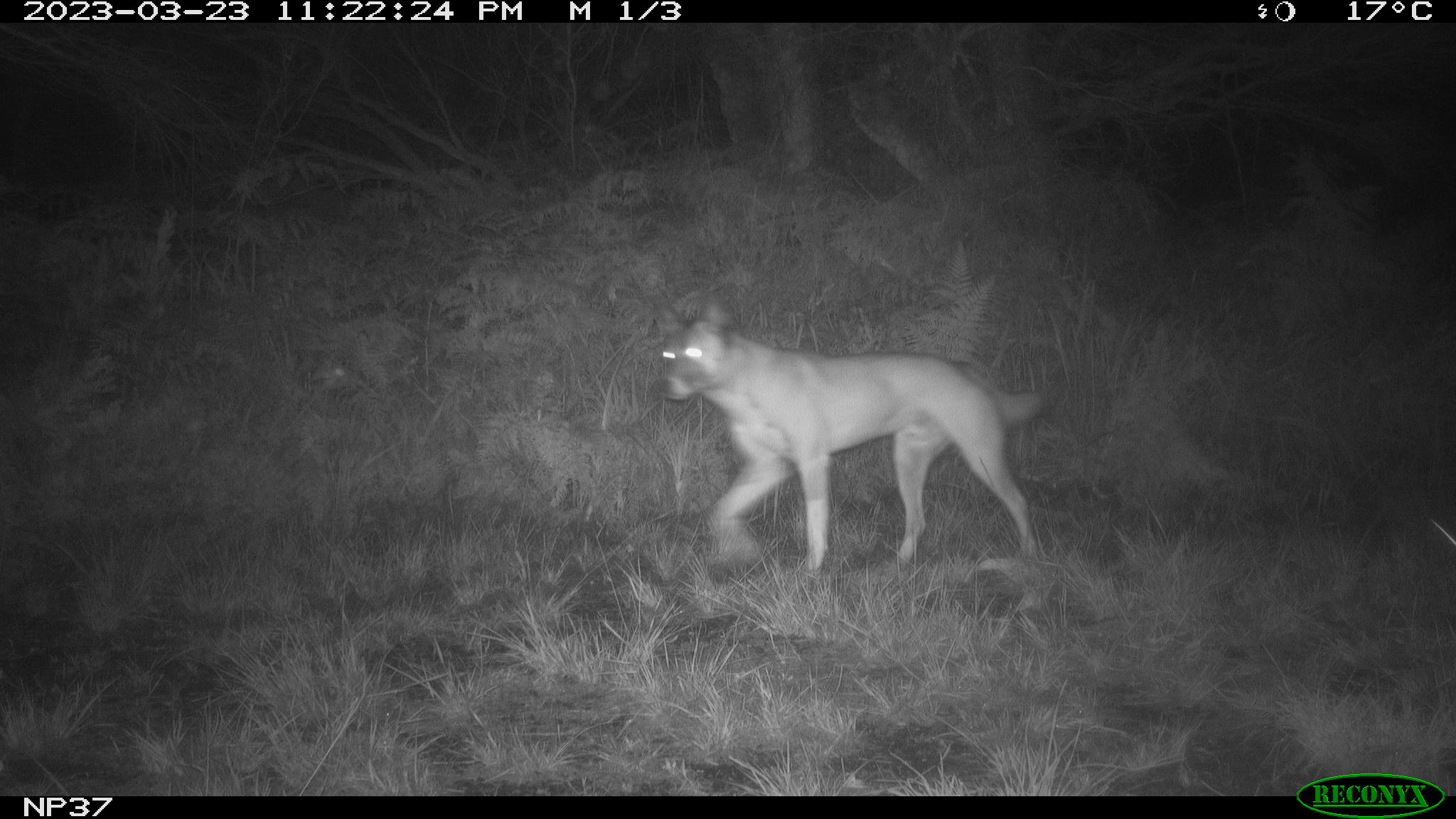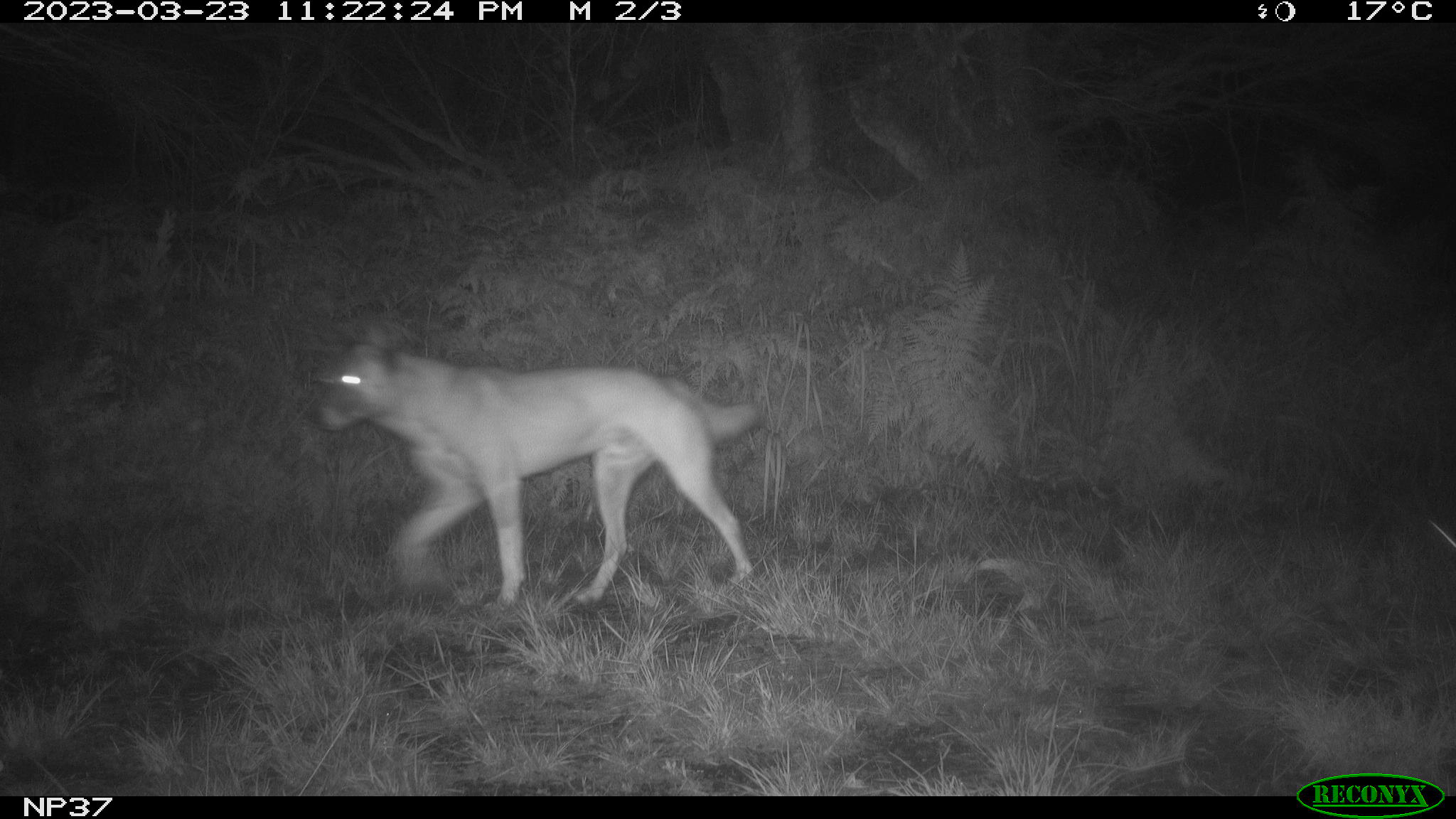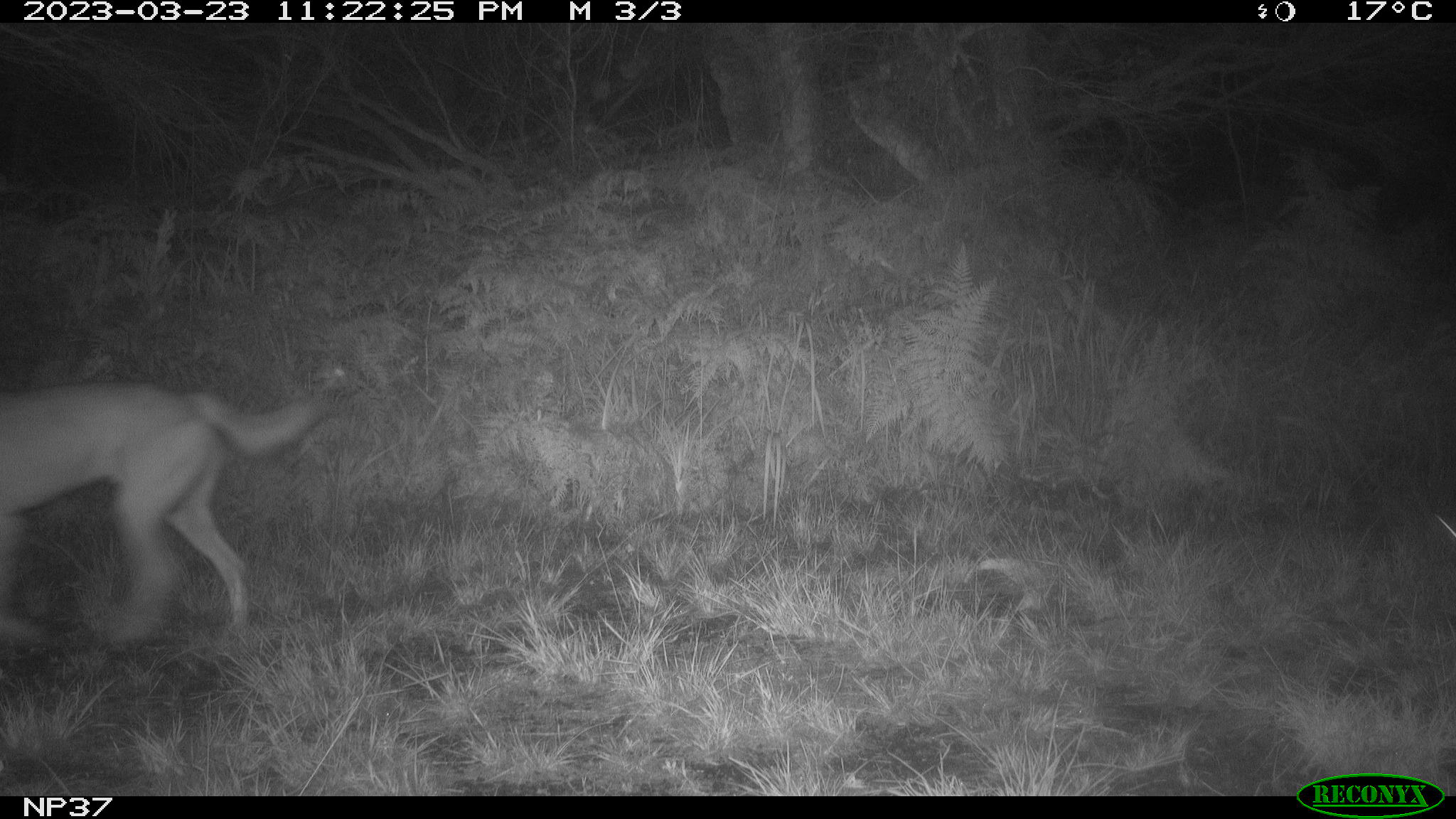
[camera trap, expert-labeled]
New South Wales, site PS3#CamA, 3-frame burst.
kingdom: Animalia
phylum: Chordata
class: Mammalia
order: Carnivora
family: Canidae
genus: Canis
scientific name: Canis familiaris dingo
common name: dingo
Dingo (Canis familiaris dingo).